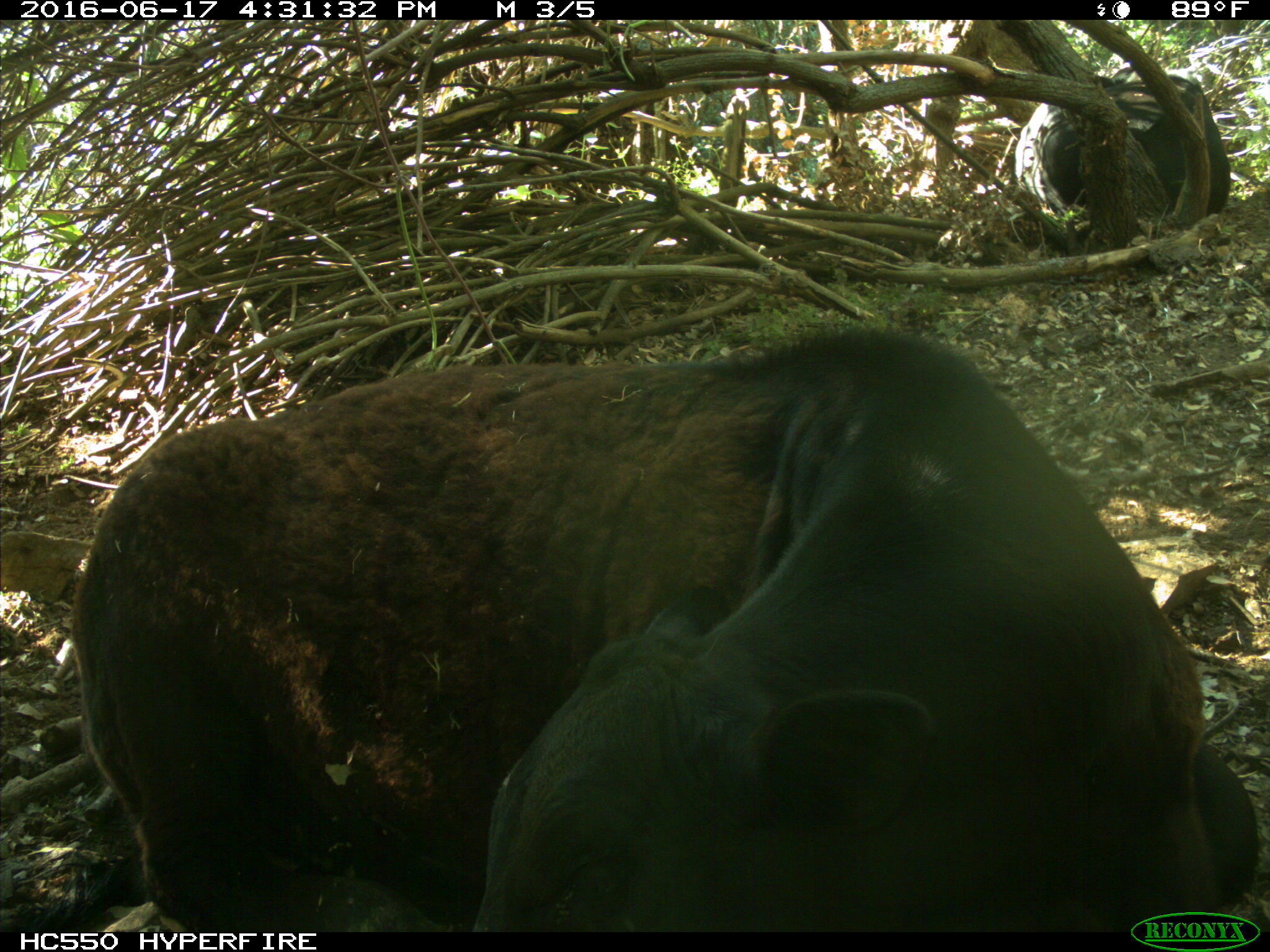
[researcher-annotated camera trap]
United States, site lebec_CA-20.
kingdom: Animalia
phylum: Chordata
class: Mammalia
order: Artiodactyla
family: Bovidae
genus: Bos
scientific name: Bos taurus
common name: domestic cow